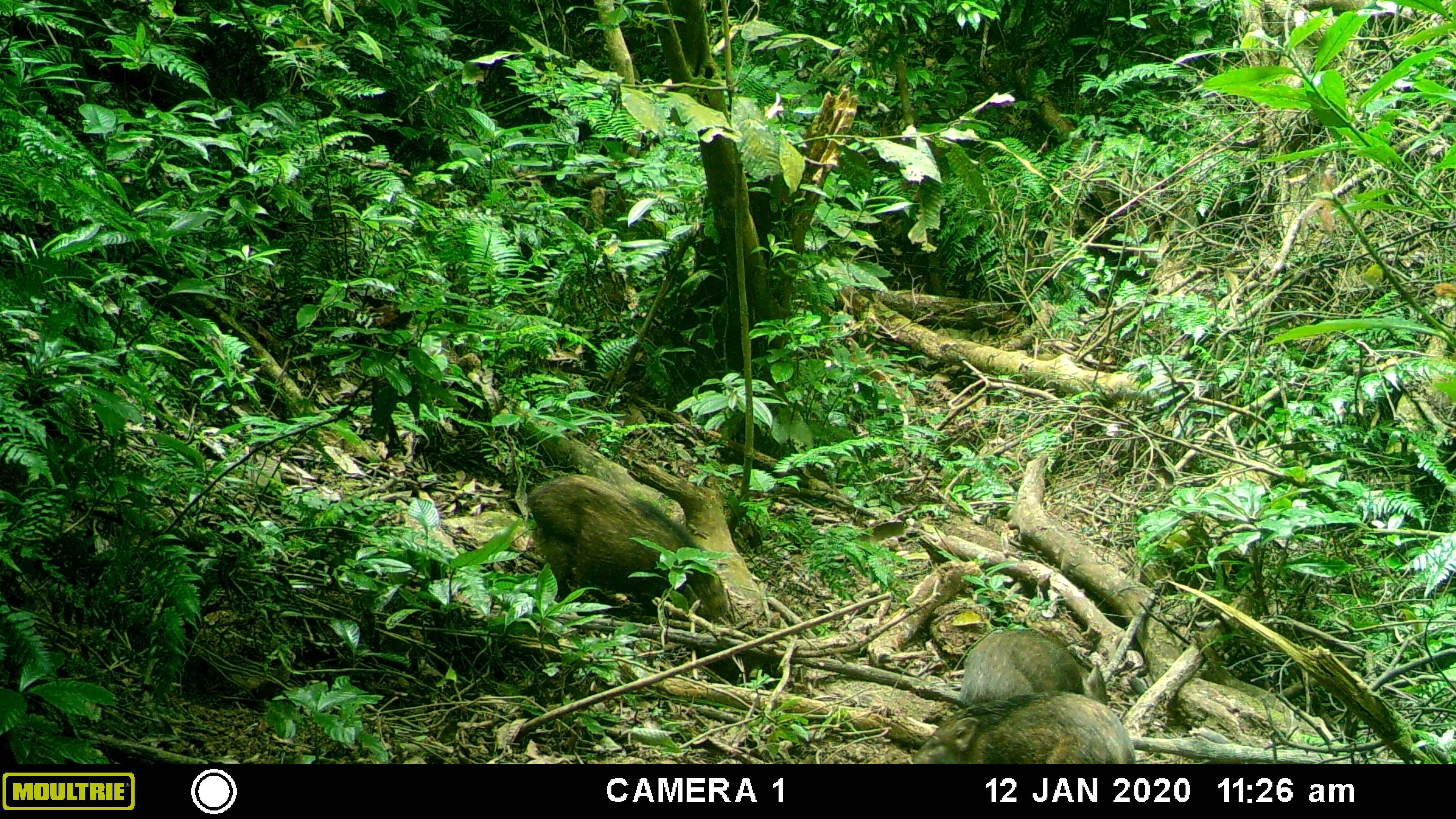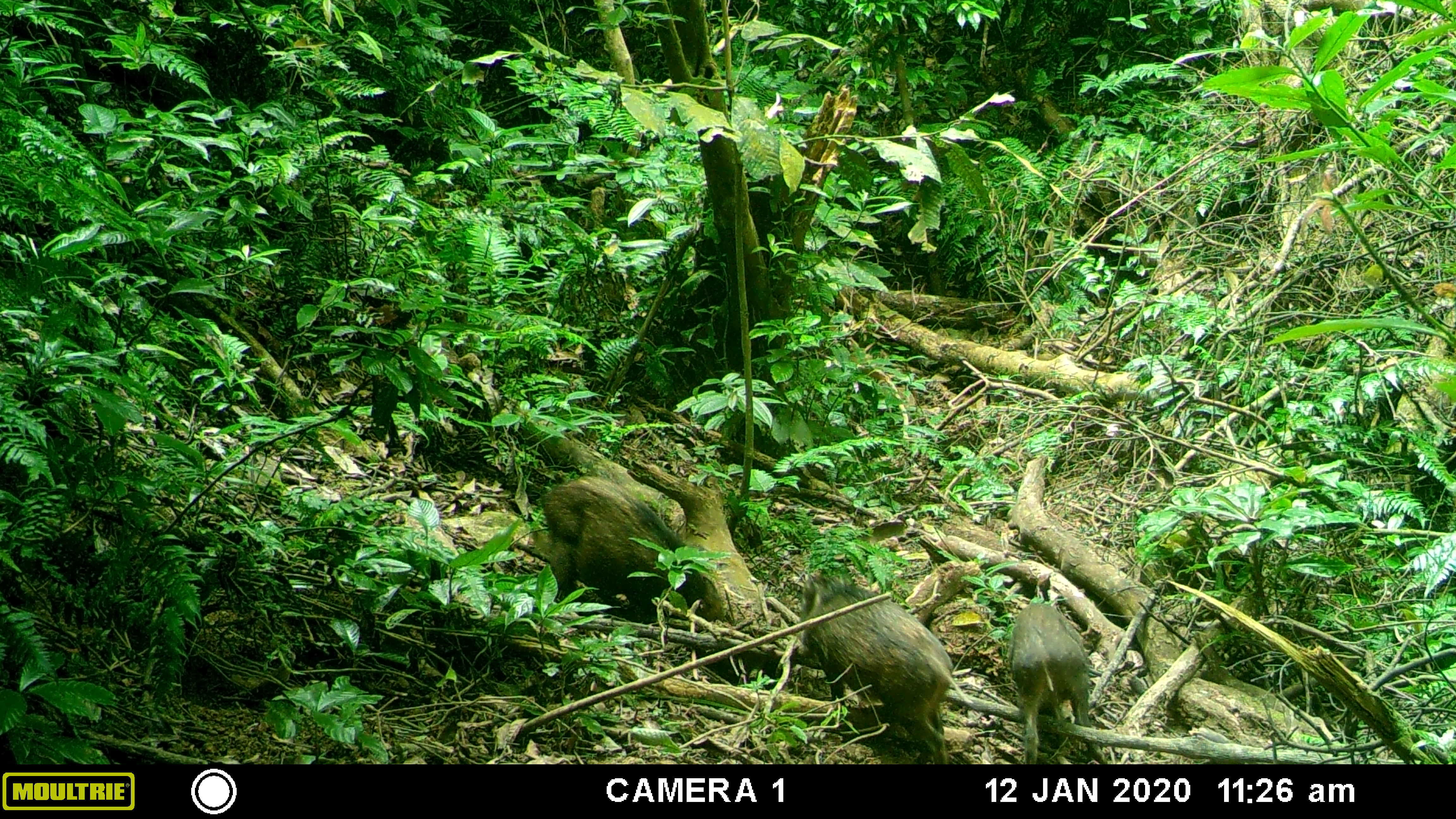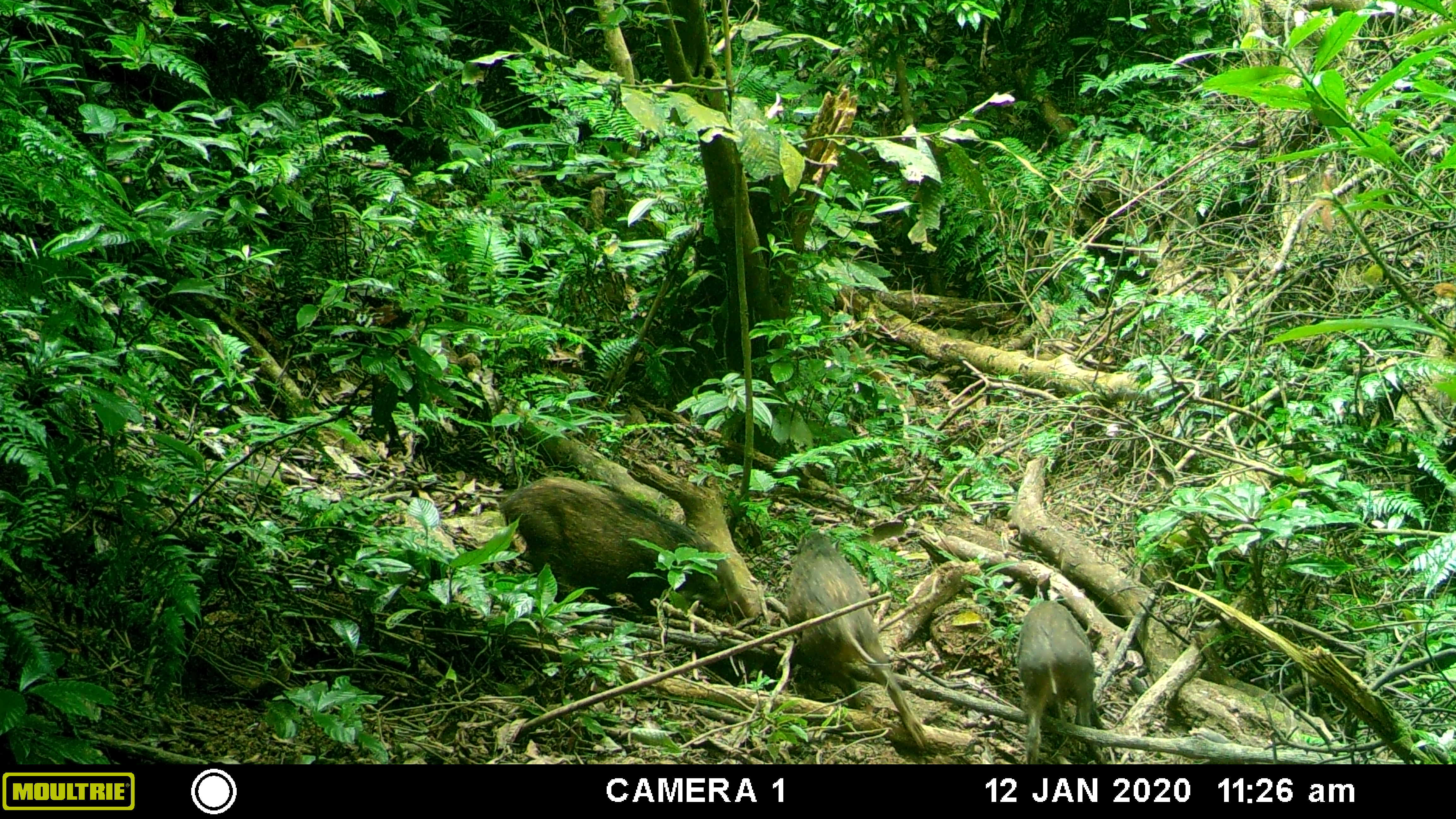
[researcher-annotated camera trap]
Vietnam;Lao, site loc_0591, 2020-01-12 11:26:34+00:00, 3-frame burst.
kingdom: Animalia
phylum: Chordata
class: Mammalia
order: Artiodactyla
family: Suidae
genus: Sus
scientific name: Sus scrofa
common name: eurasian wild pig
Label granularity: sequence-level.